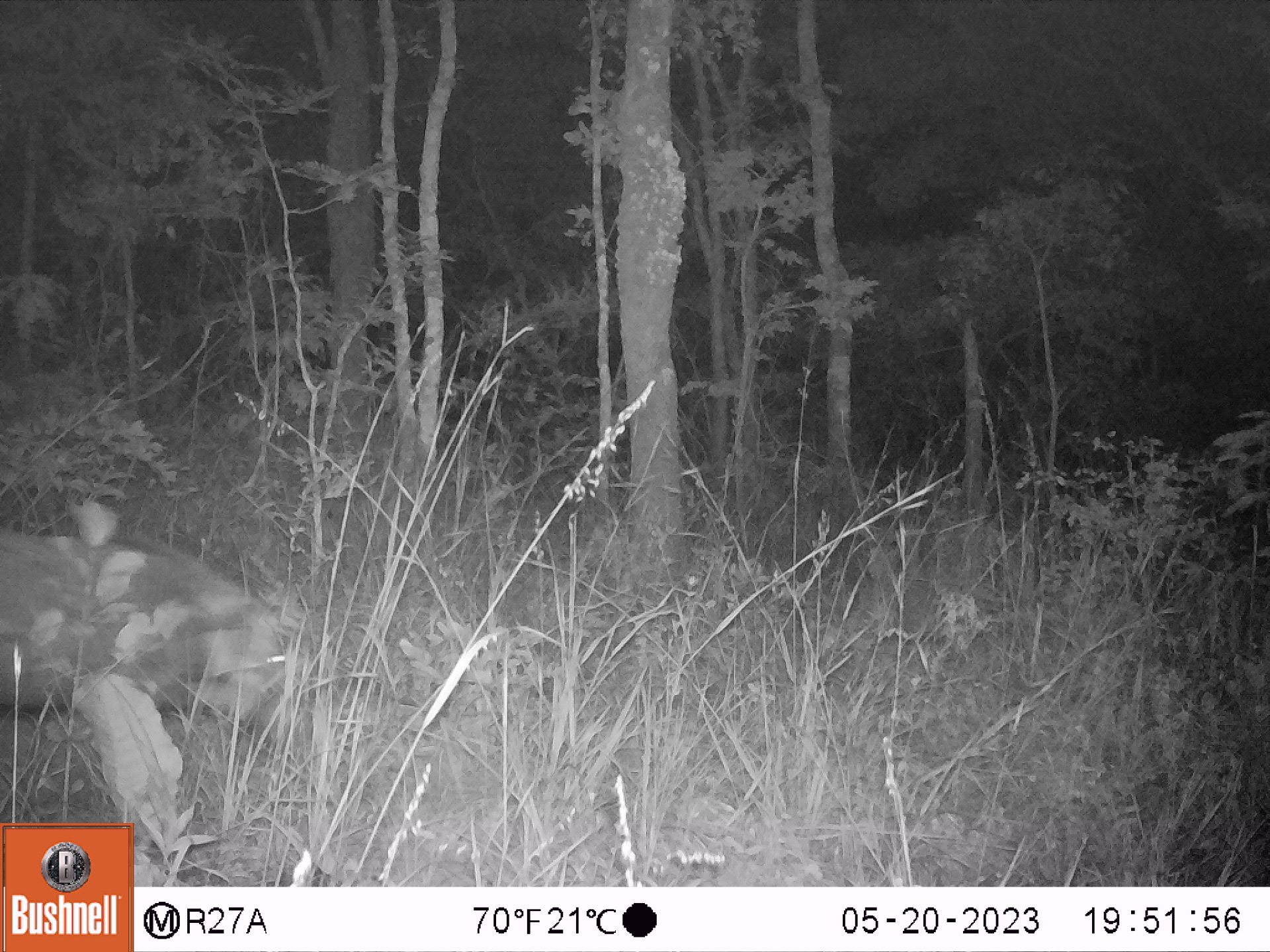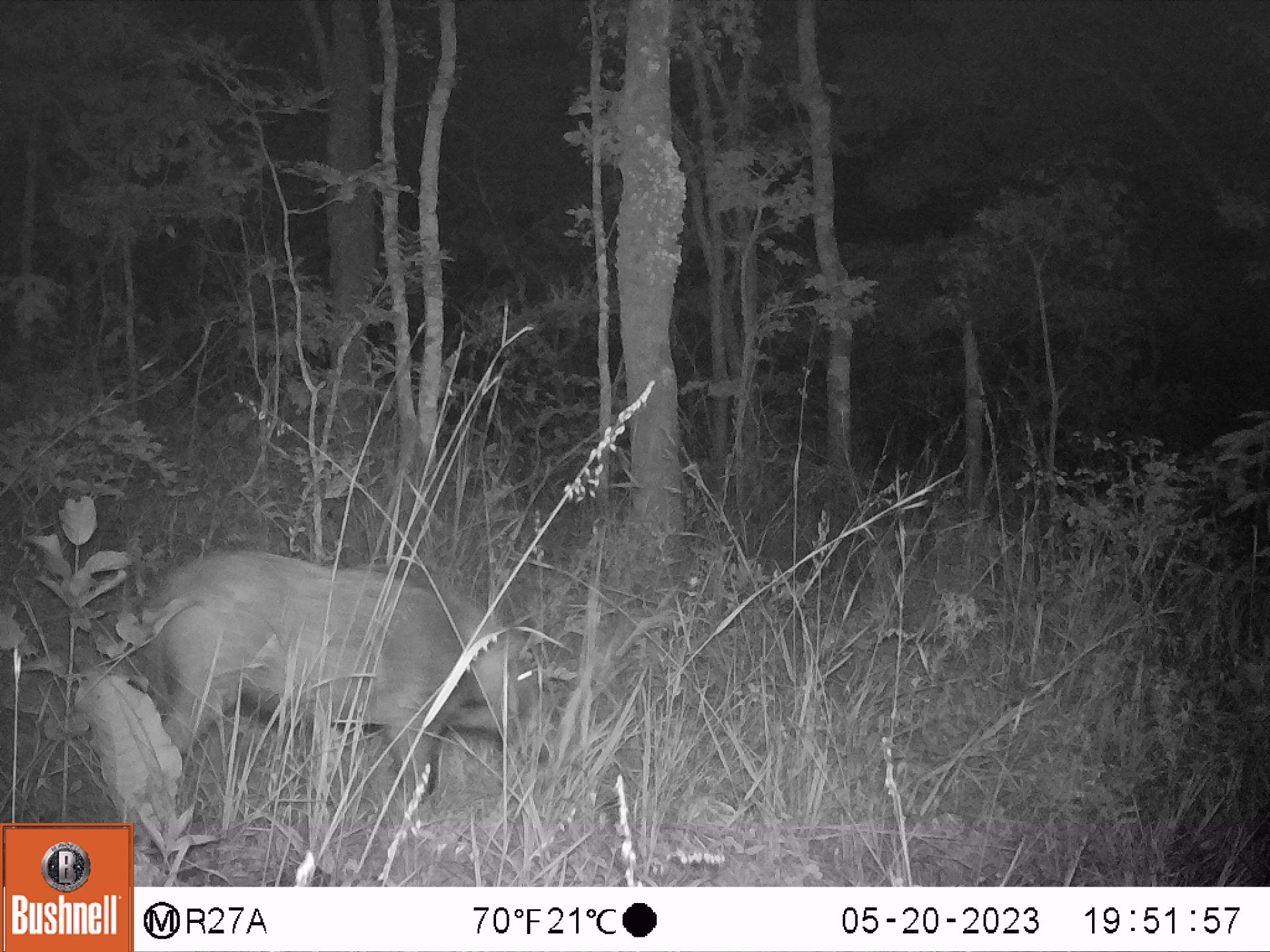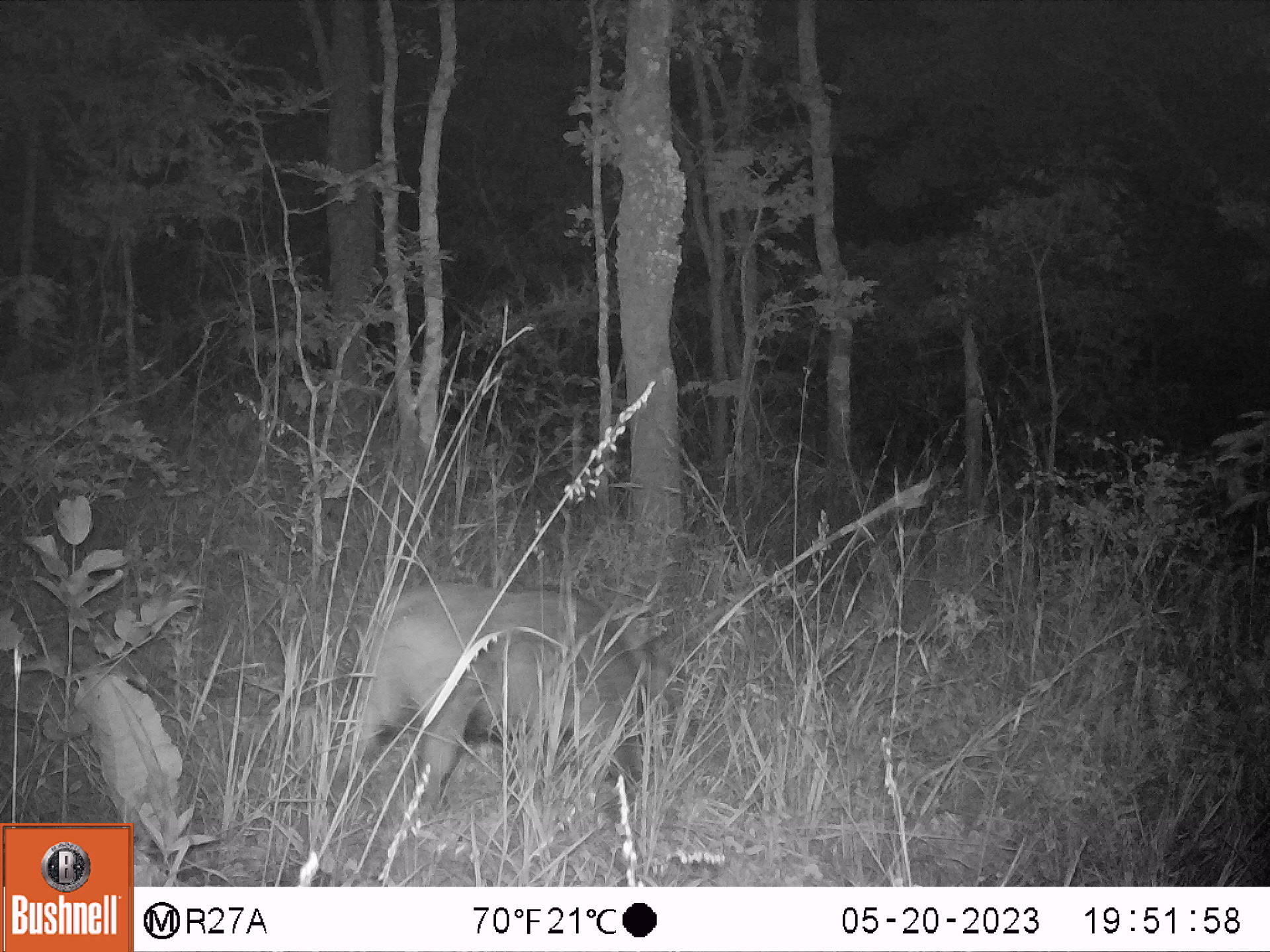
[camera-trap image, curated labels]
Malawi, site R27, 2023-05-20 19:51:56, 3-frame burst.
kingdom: Animalia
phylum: Chordata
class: Mammalia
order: Artiodactyla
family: Suidae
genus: Potamochoerus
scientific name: Potamochoerus larvatus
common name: bushpig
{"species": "bushpig (Potamochoerus larvatus)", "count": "1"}